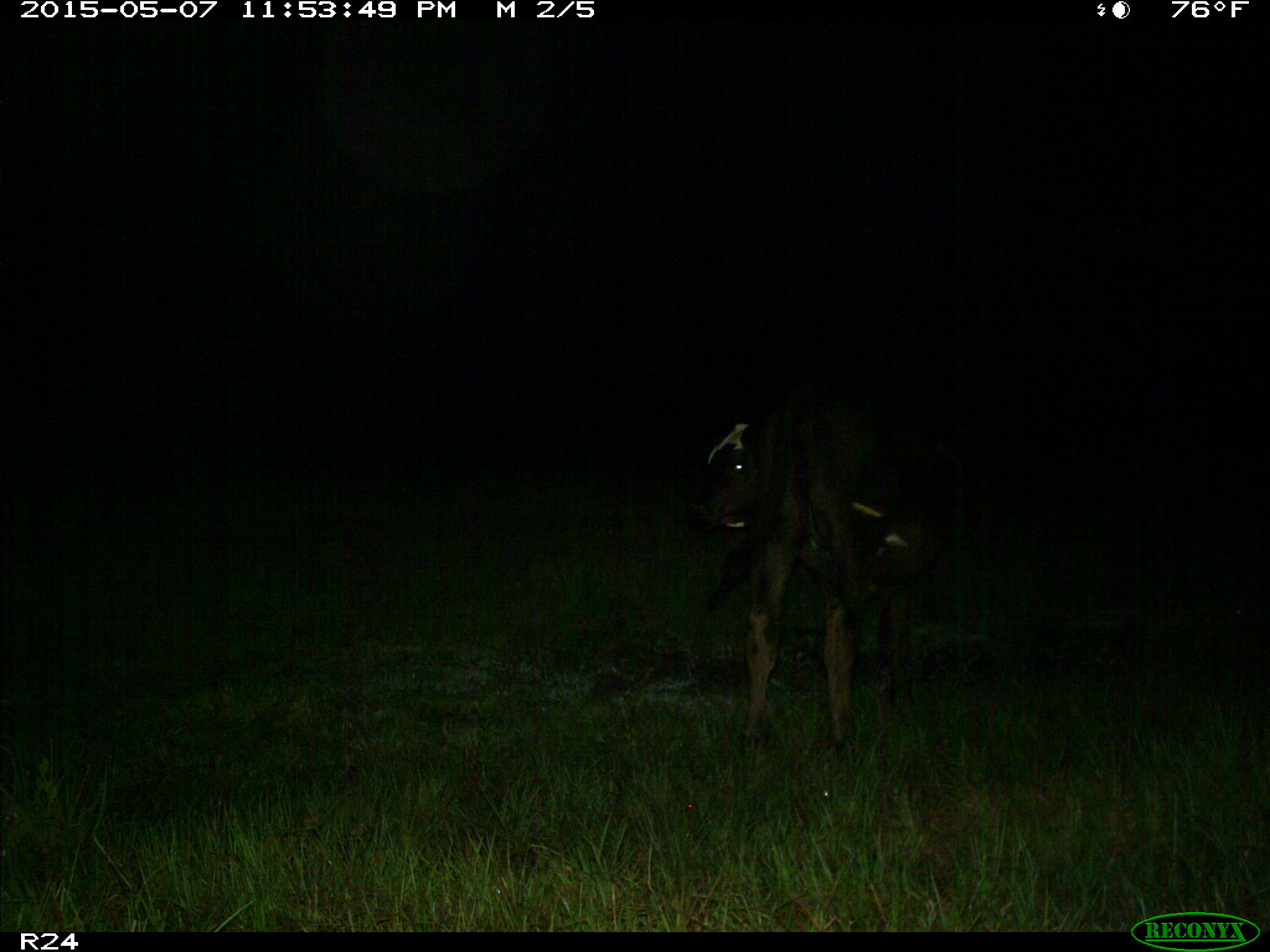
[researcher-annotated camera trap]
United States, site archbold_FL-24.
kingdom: Animalia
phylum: Chordata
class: Mammalia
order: Artiodactyla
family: Bovidae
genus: Bos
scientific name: Bos taurus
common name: domestic cow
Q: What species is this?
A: Bos taurus (domestic cow).